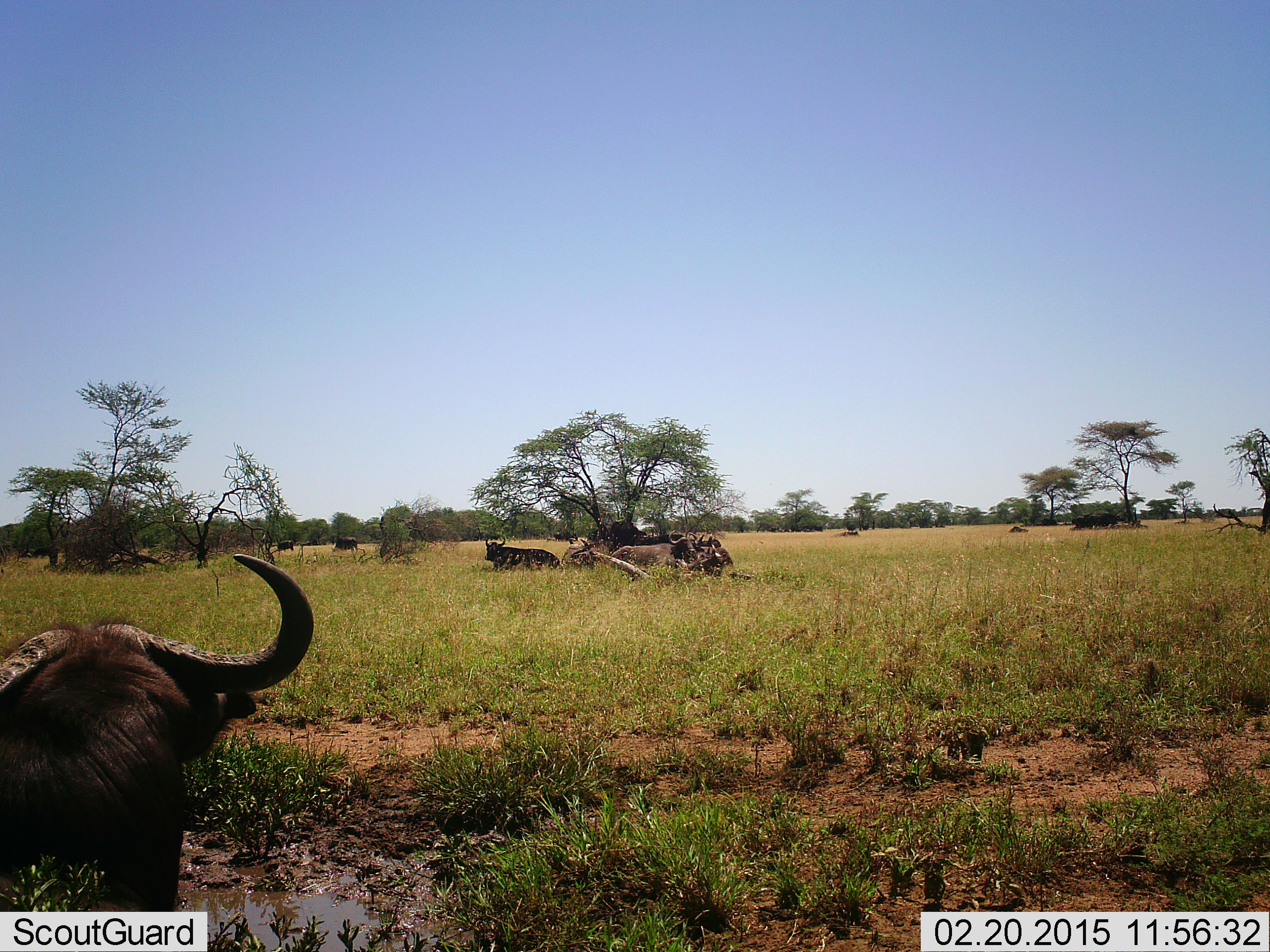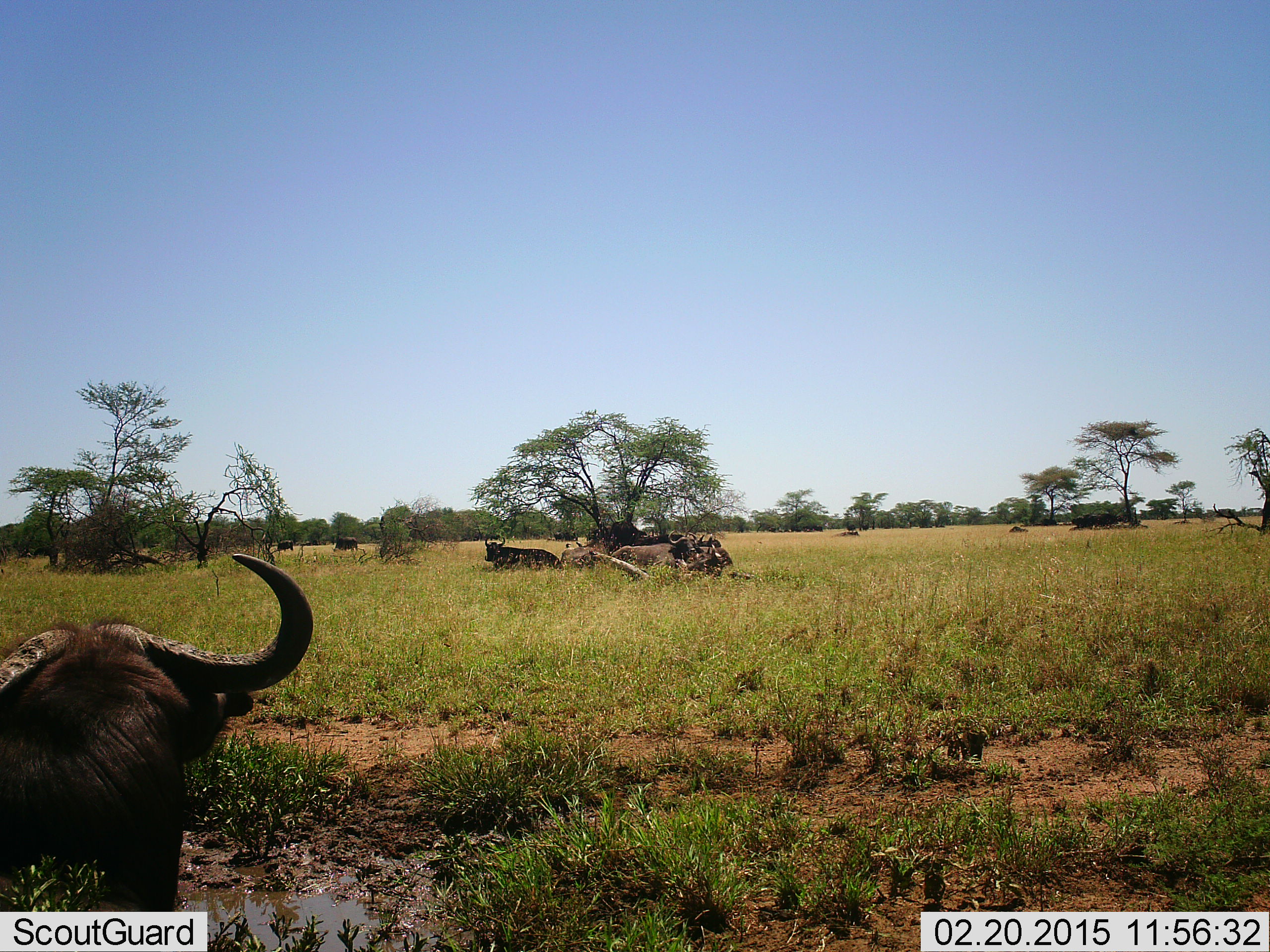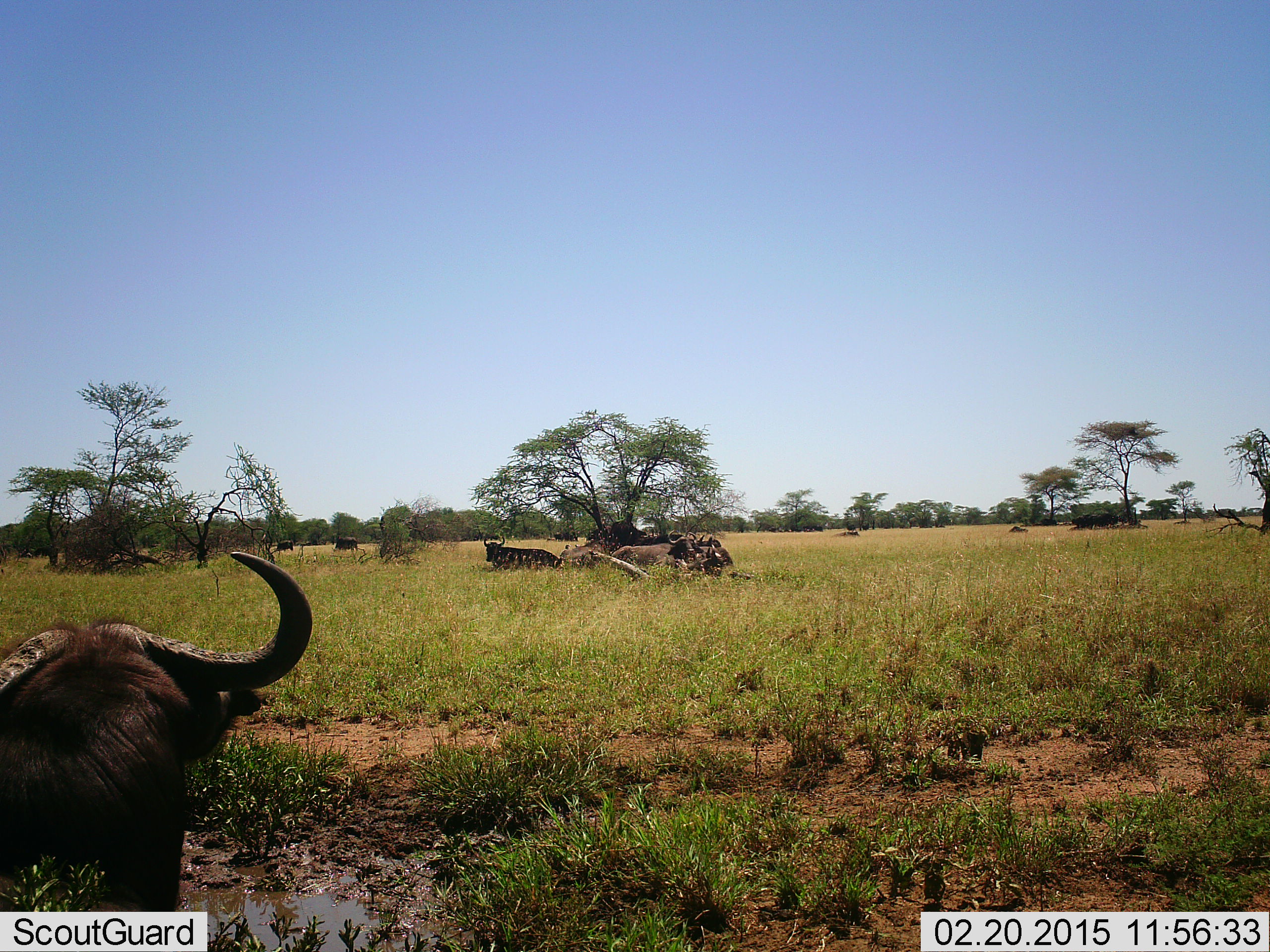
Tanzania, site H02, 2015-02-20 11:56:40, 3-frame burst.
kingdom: Animalia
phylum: Chordata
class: Mammalia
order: Artiodactyla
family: Bovidae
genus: Syncerus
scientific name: Syncerus caffer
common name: cape buffalo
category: buffalo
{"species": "buffalo (cape buffalo) (Syncerus caffer)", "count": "11-50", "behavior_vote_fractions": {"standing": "40%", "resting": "80%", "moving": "0%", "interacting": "10%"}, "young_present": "0%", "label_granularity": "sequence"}